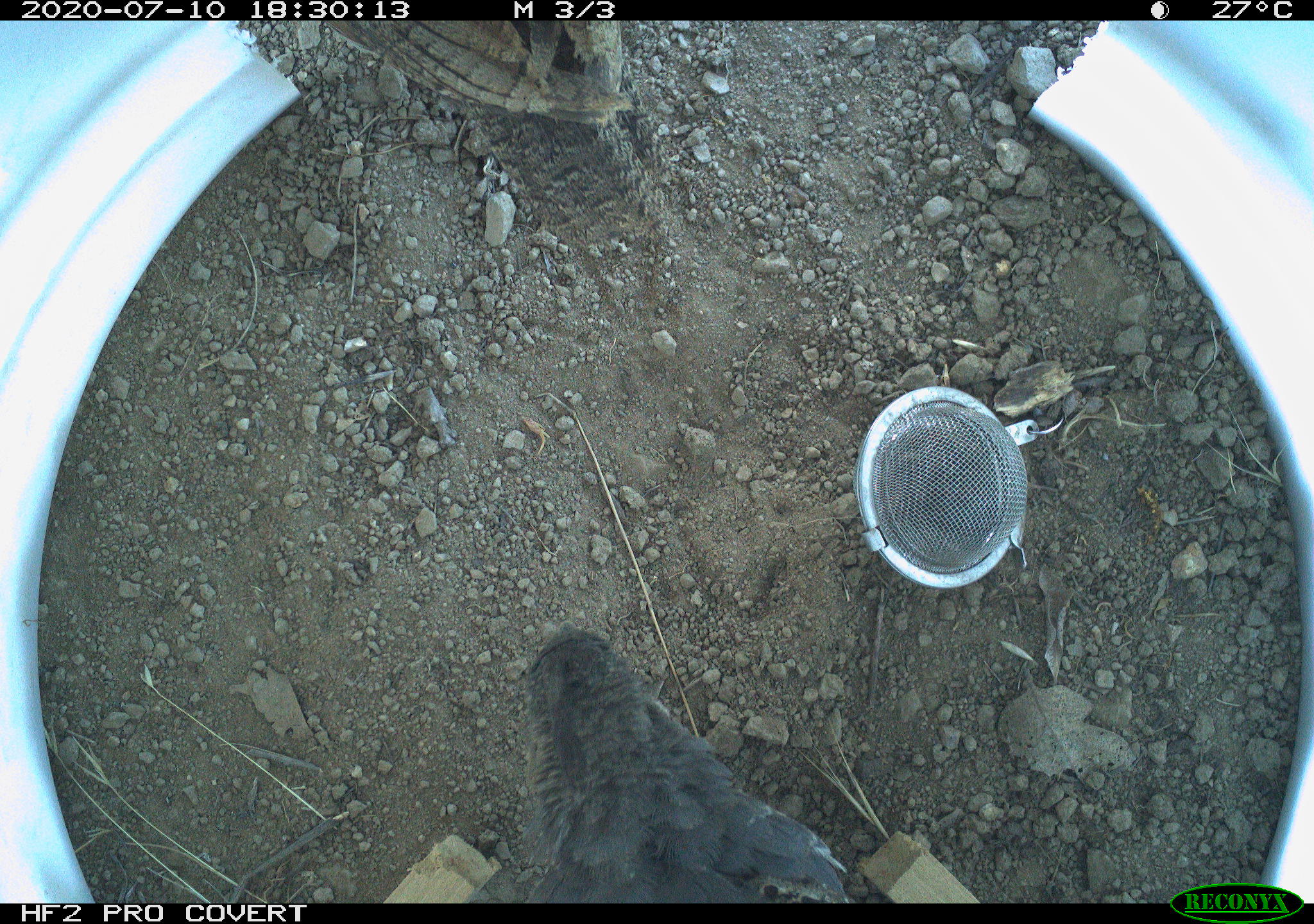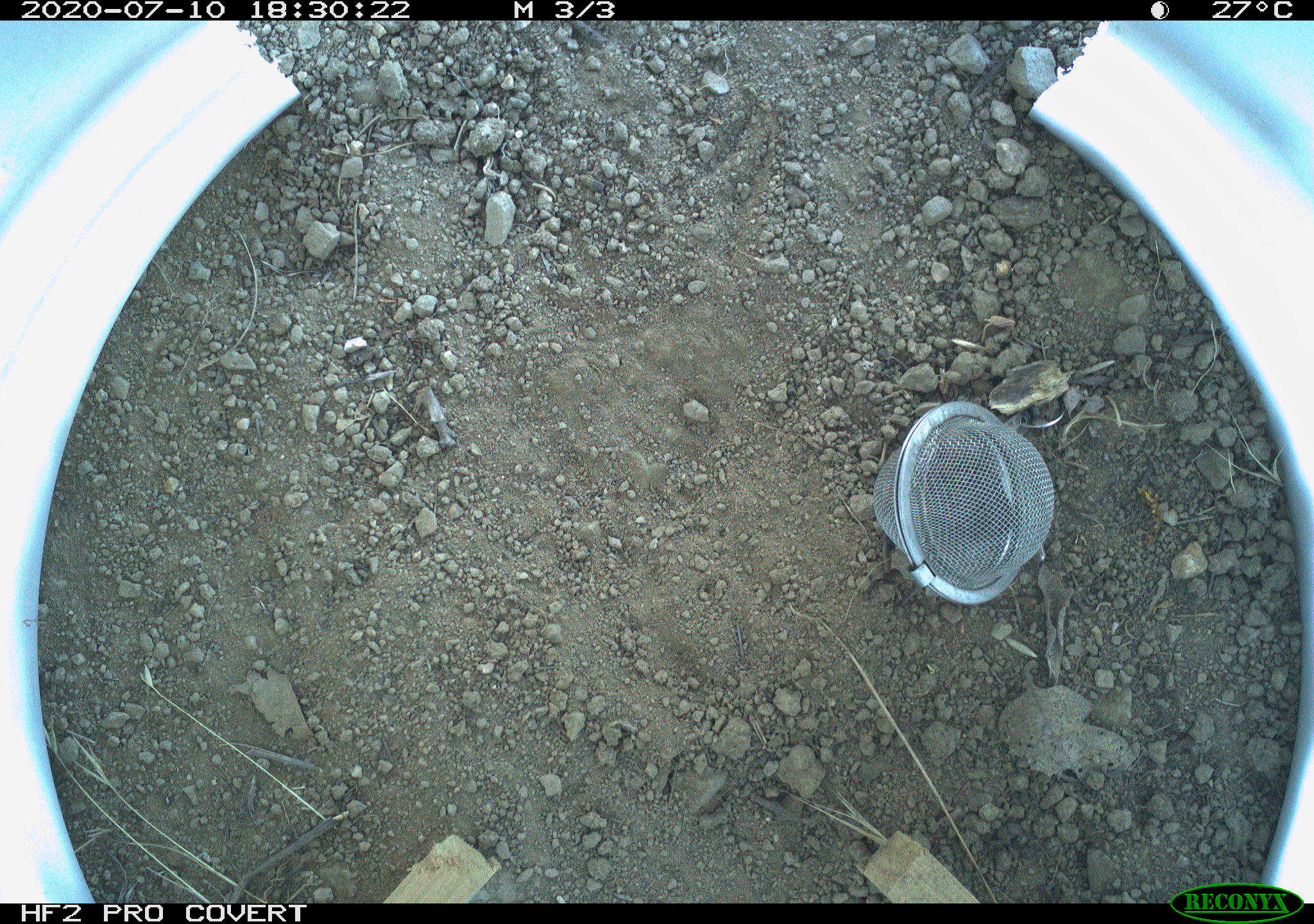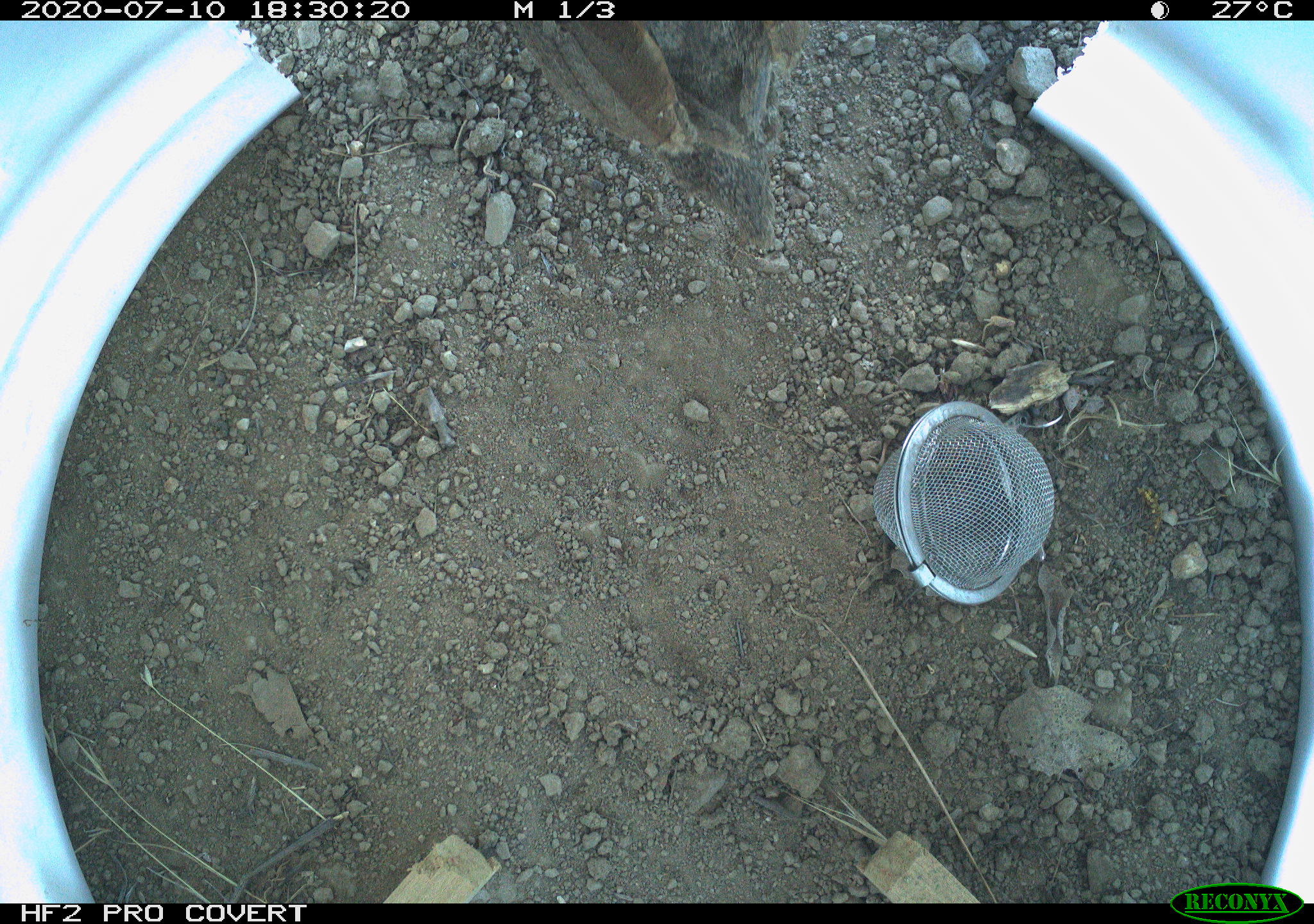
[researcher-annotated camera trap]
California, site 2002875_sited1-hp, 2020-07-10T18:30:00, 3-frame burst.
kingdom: Animalia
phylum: Chordata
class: Aves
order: Galliformes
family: Phasianidae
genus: Ophrysia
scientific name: Ophrysia superciliosa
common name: mountain quail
Mountain quail (Ophrysia superciliosa).